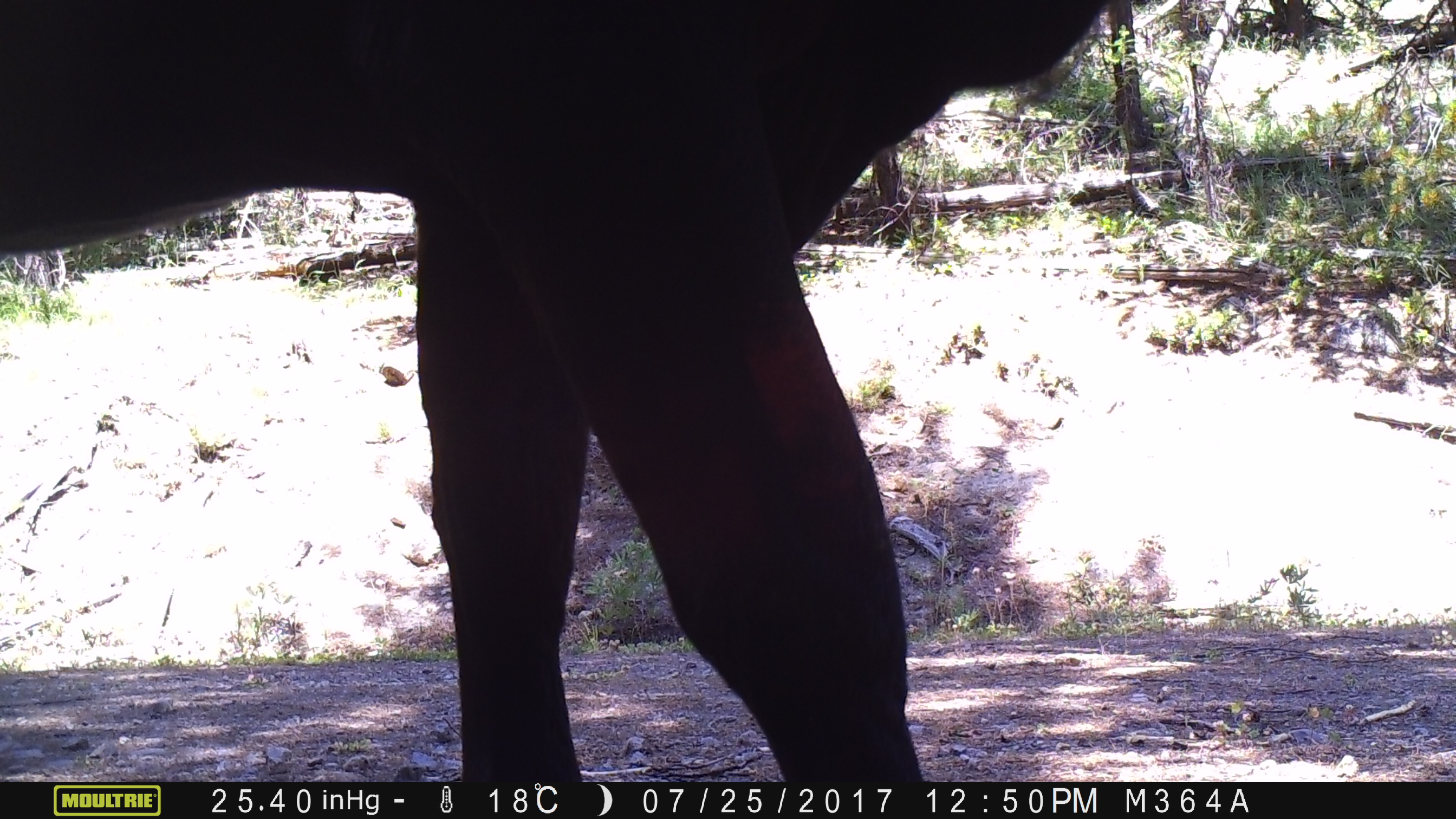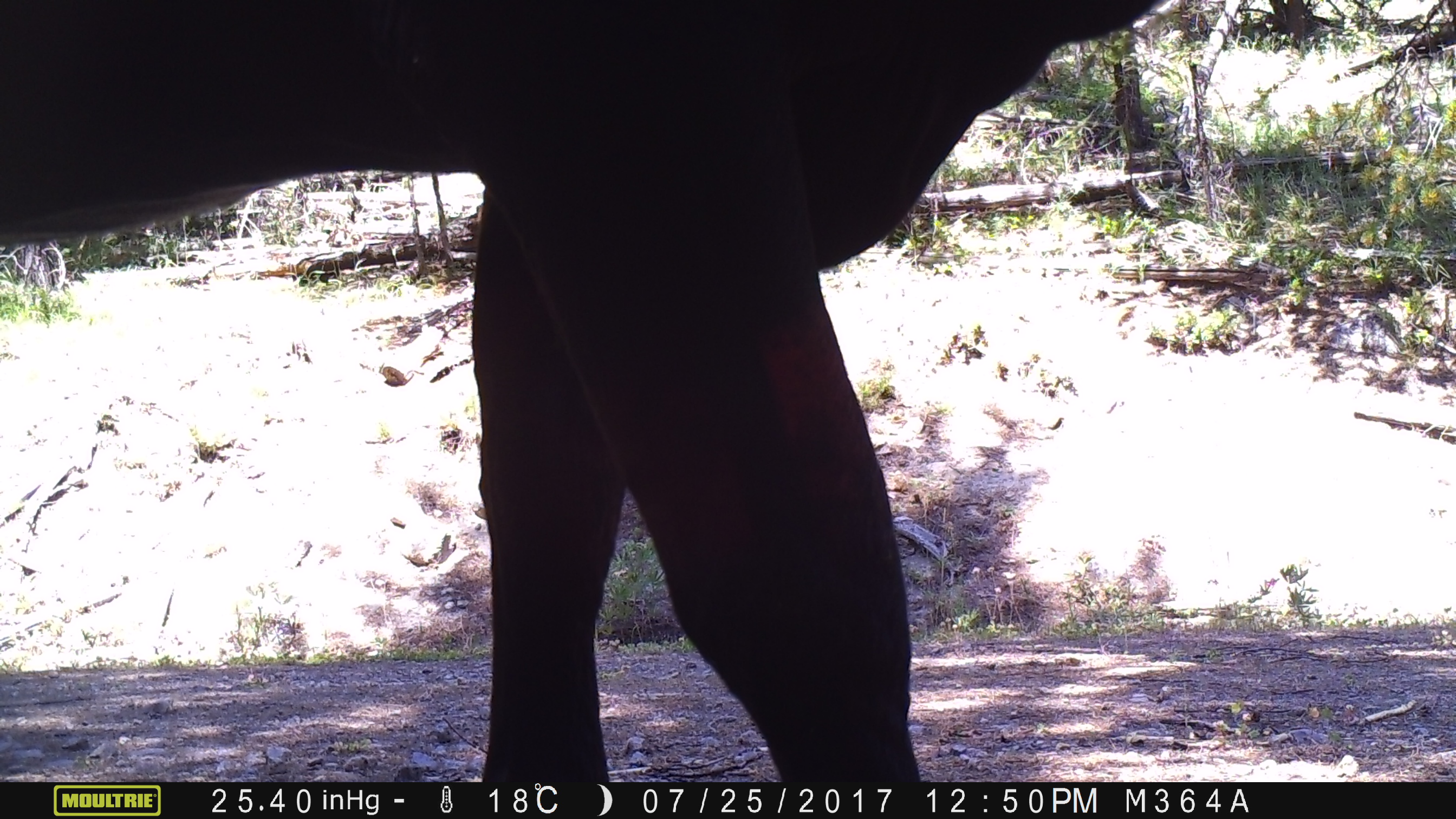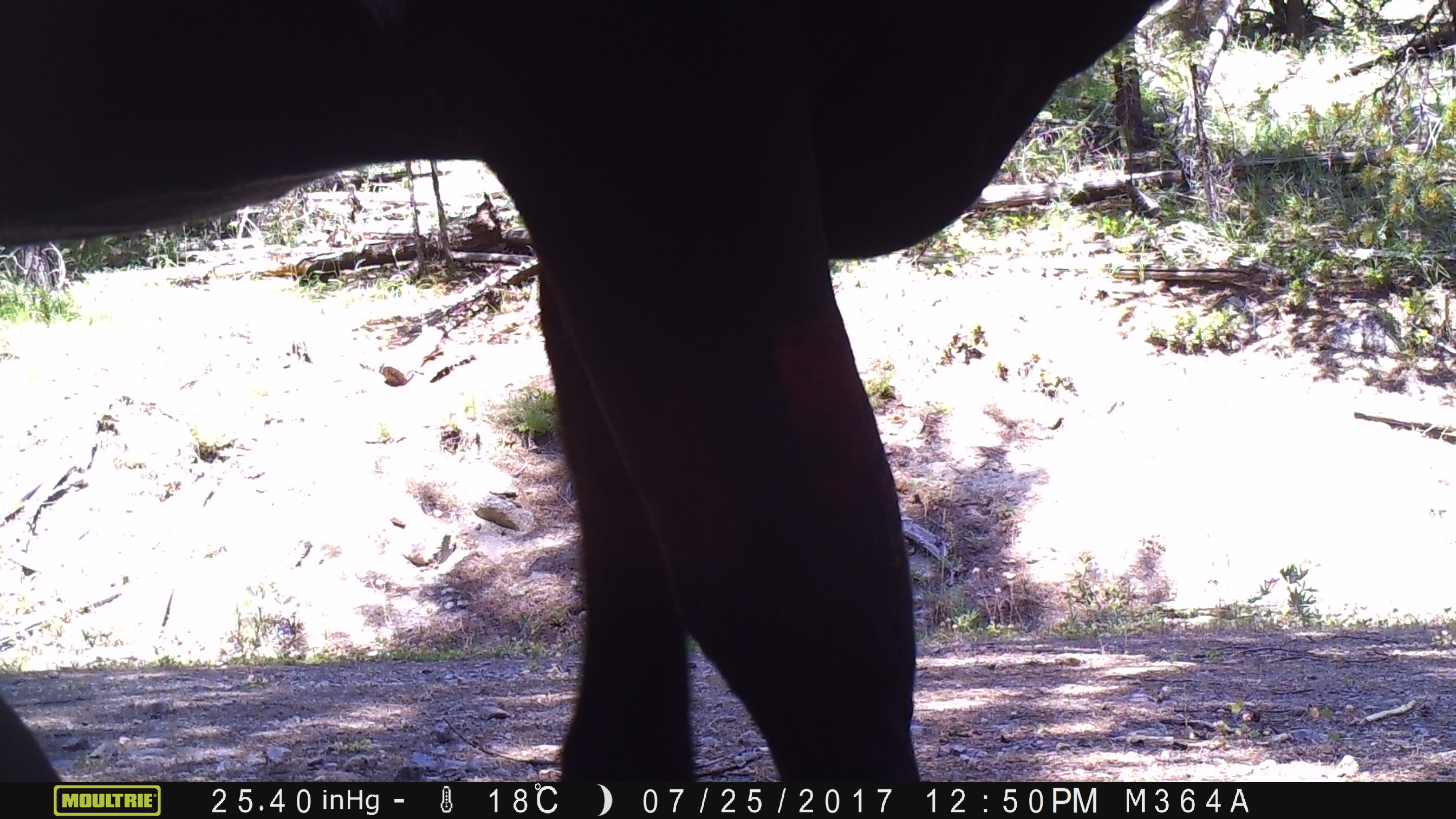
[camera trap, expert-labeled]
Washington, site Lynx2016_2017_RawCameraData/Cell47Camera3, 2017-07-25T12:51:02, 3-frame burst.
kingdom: Animalia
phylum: Chordata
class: Mammalia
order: Artiodactyla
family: Bovidae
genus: Bos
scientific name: Bos taurus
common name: domestic cattle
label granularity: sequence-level